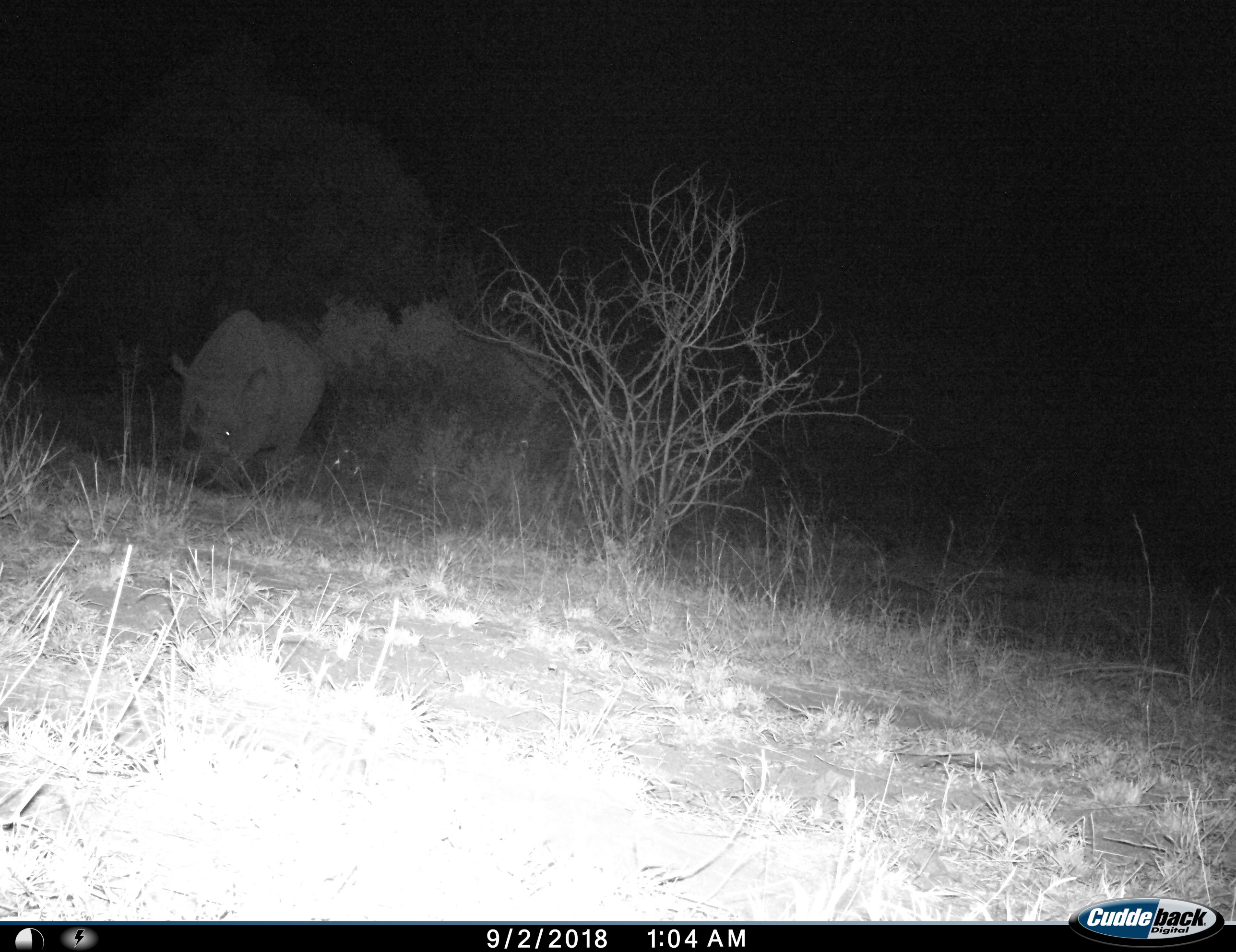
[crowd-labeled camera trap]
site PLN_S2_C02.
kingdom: Animalia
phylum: Chordata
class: Mammalia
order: Perissodactyla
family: Rhinocerotidae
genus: Ceratotherium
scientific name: Ceratotherium simum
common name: white rhinoceros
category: rhinoceroswhite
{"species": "rhinoceroswhite (white rhinoceros) (Ceratotherium simum)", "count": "1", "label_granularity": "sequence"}